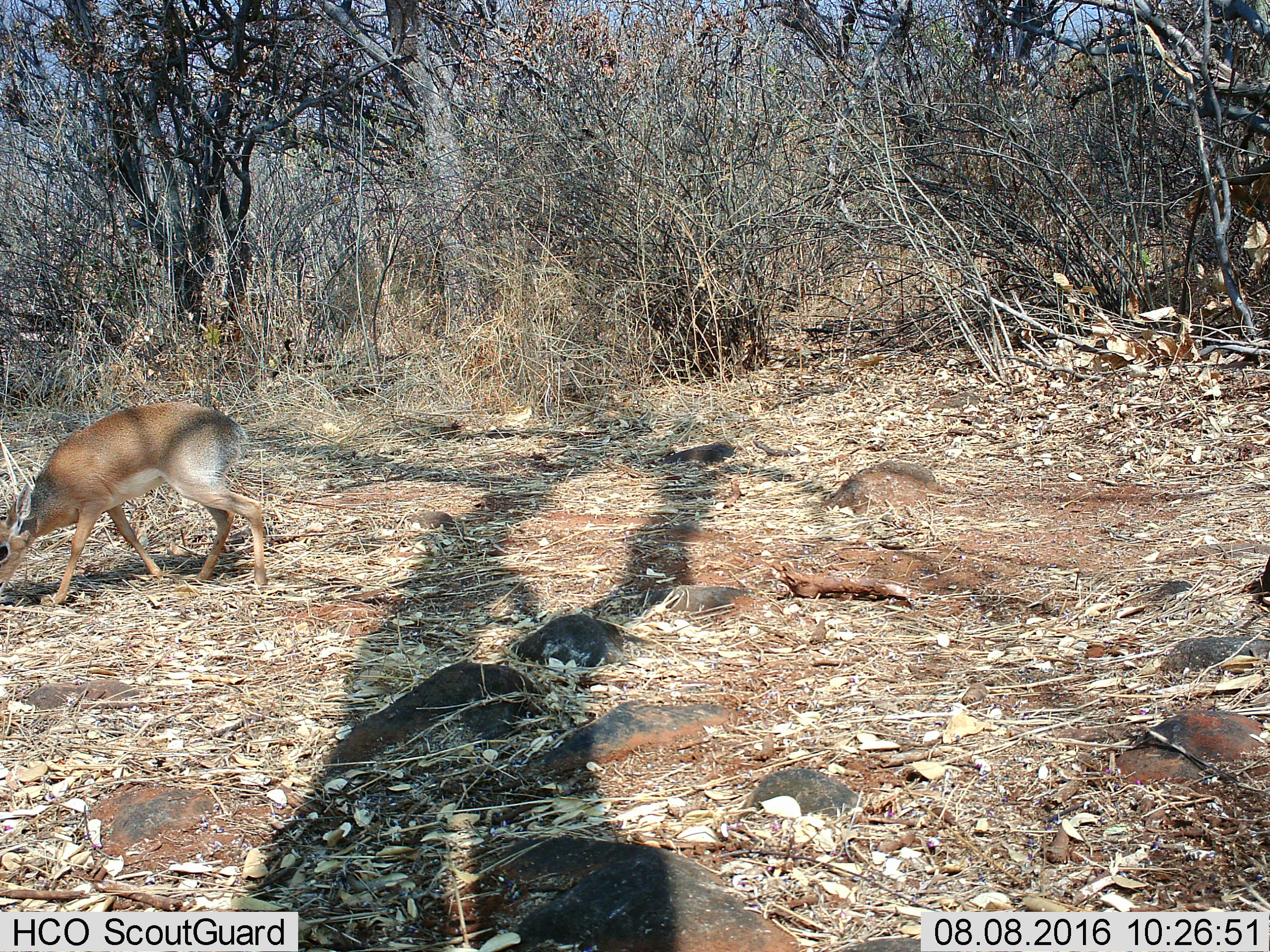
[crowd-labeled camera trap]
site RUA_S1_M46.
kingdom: Animalia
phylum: Chordata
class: Mammalia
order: Artiodactyla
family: Bovidae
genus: Madoqua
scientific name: Madoqua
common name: dik-dik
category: dikdik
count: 1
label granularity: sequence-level